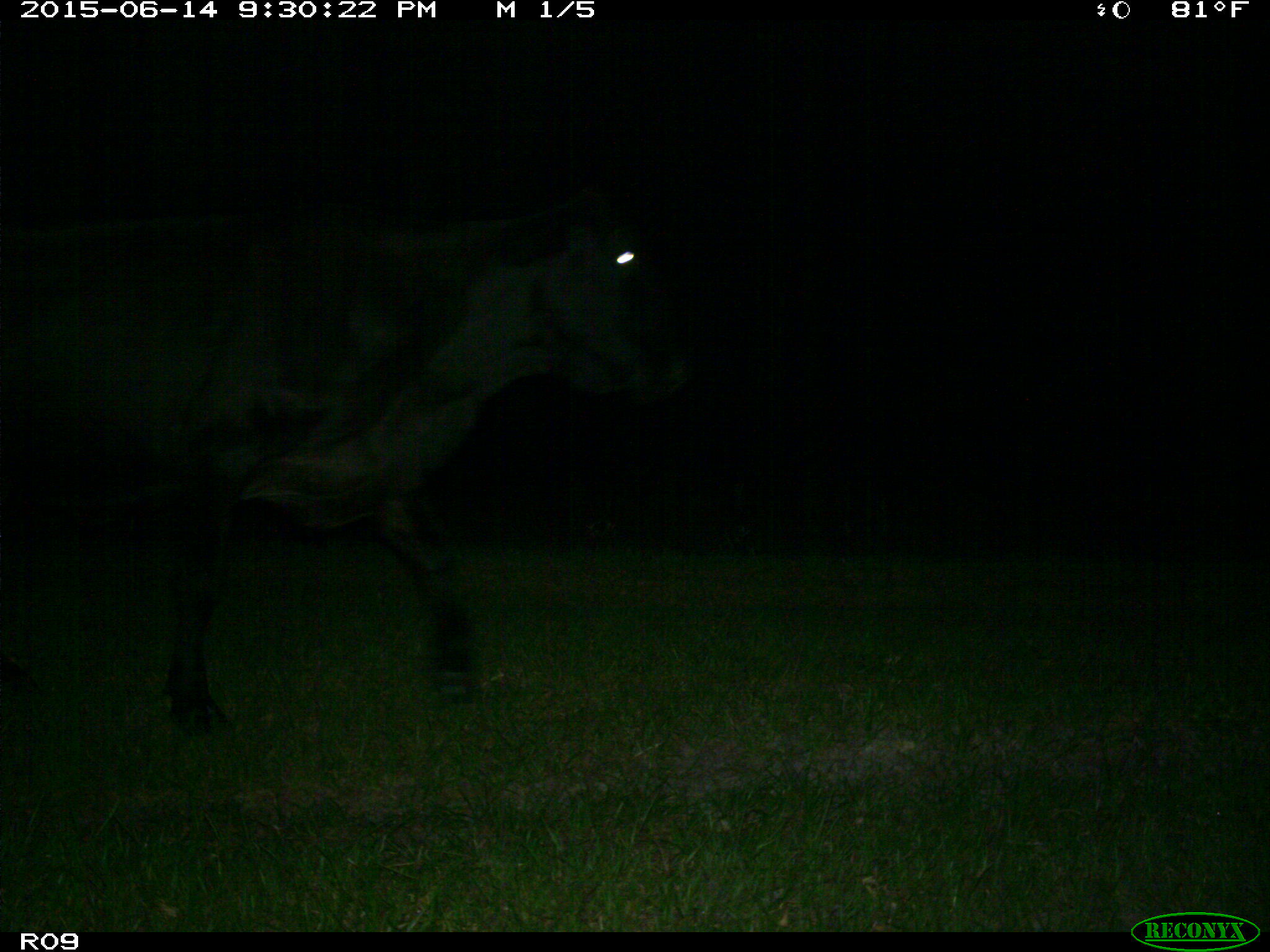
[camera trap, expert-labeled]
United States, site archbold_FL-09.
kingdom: Animalia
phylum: Chordata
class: Mammalia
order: Artiodactyla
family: Bovidae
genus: Bos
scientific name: Bos taurus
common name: domestic cow